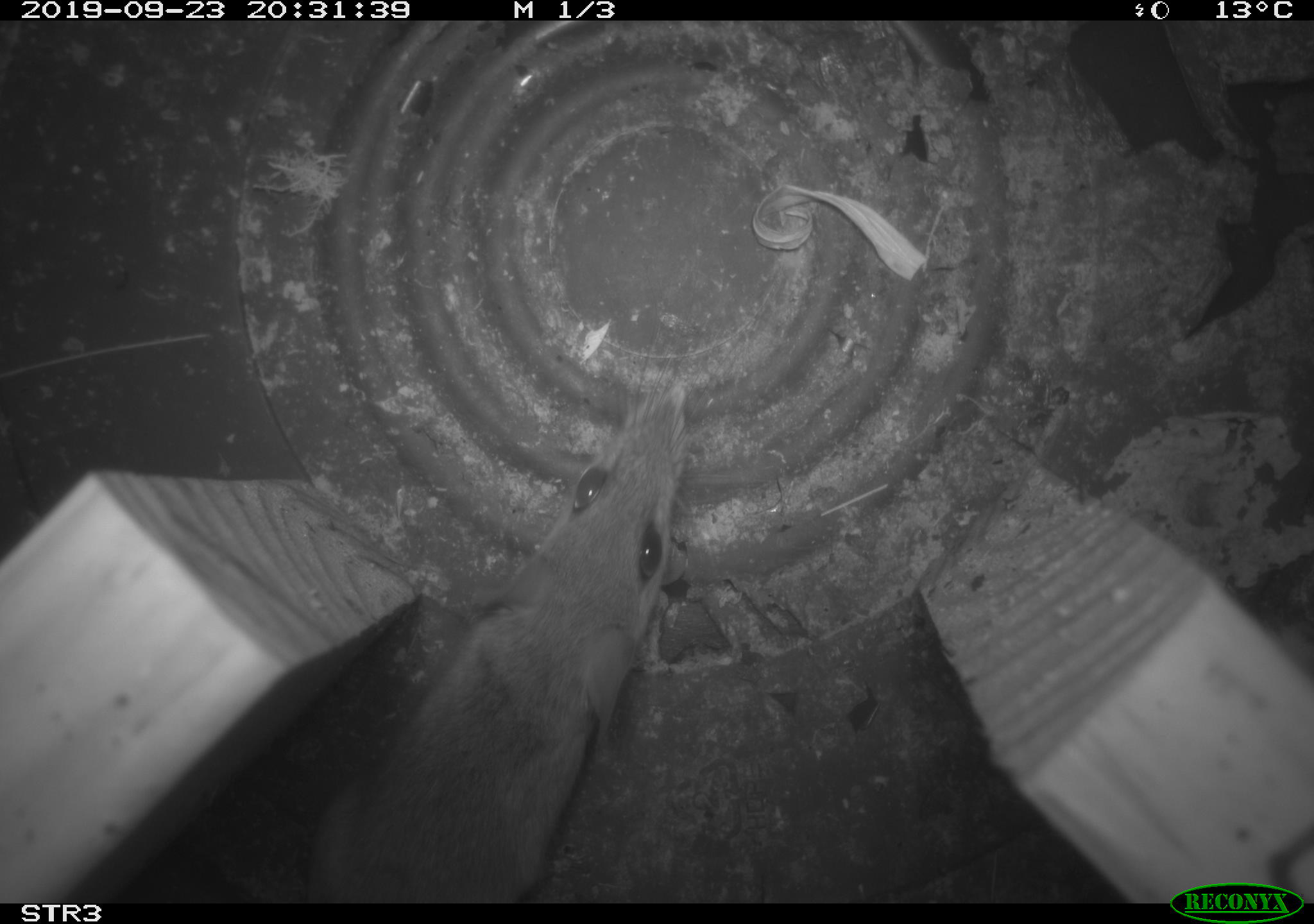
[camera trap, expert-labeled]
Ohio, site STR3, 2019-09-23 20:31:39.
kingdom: Animalia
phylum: Chordata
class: Mammalia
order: Rodentia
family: Cricetidae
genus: Peromyscus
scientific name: Peromyscus leucopus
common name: white-footed mouse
White-footed mouse (Peromyscus leucopus).